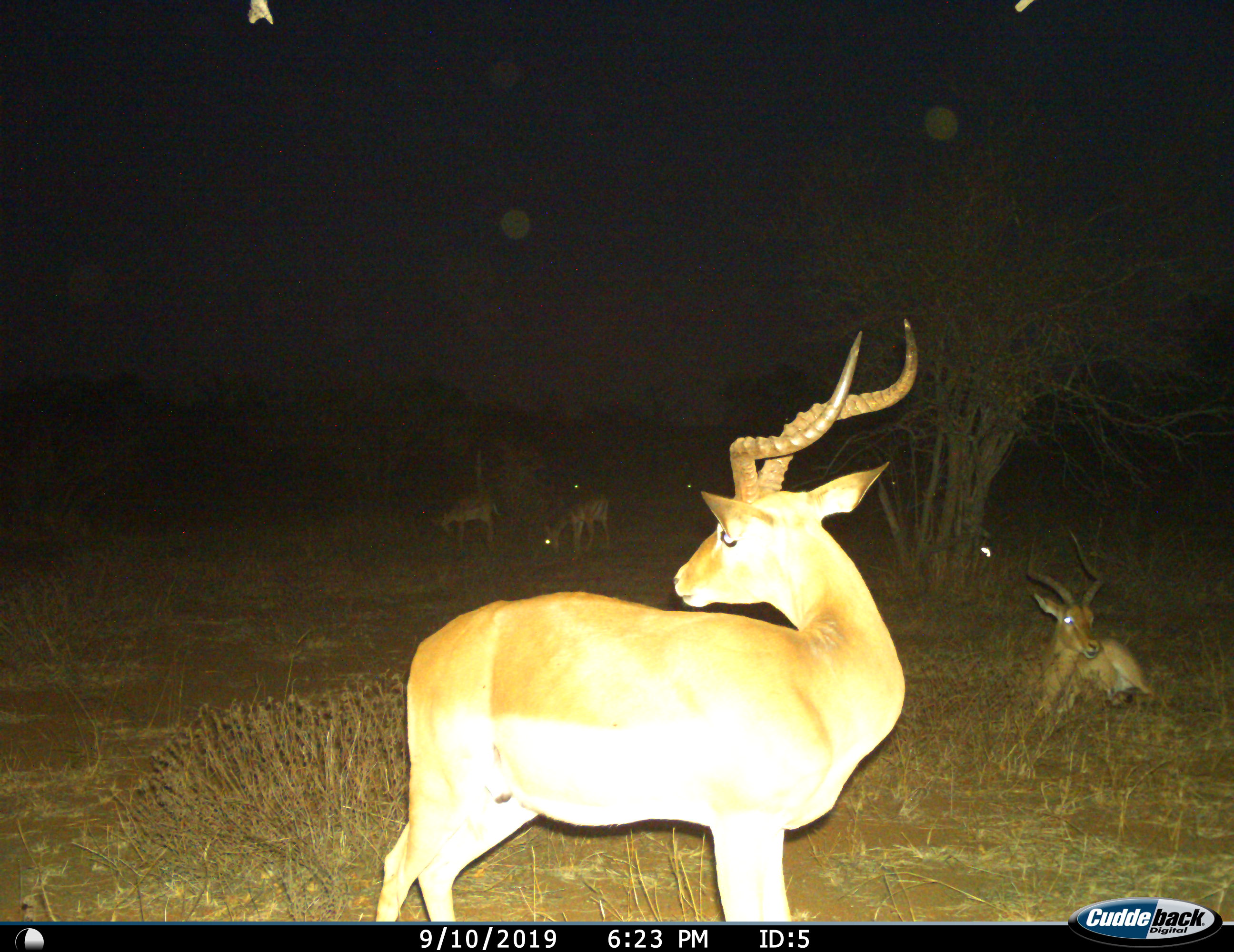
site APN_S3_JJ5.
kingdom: Animalia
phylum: Chordata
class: Mammalia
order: Artiodactyla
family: Bovidae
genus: Aepyceros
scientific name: Aepyceros melampus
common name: impala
Impala (Aepyceros melampus), count 4. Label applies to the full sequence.